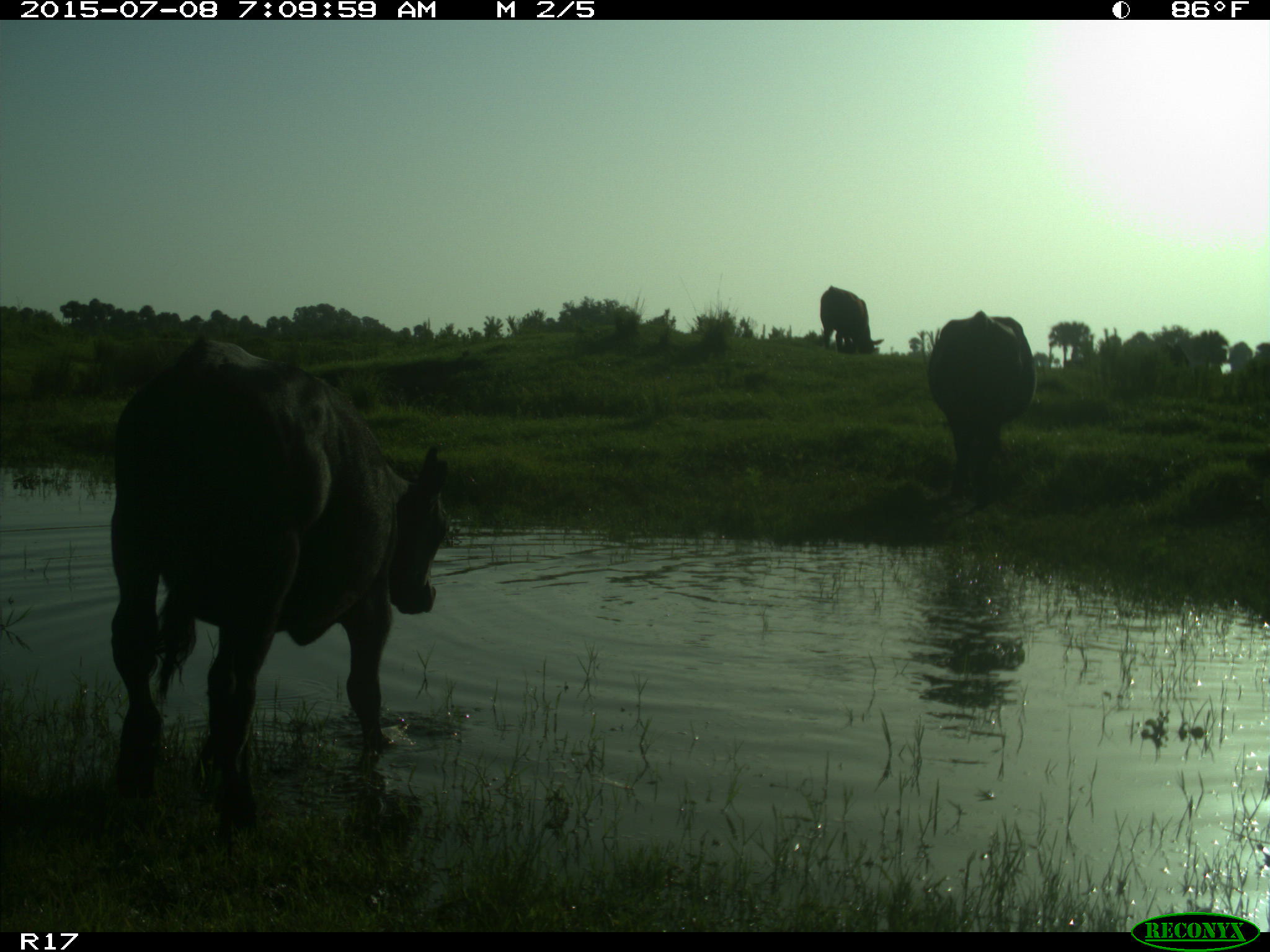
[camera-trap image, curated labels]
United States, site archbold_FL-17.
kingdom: Animalia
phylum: Chordata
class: Mammalia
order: Artiodactyla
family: Bovidae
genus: Bos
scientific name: Bos taurus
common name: domestic cow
Bos taurus (domestic cow).